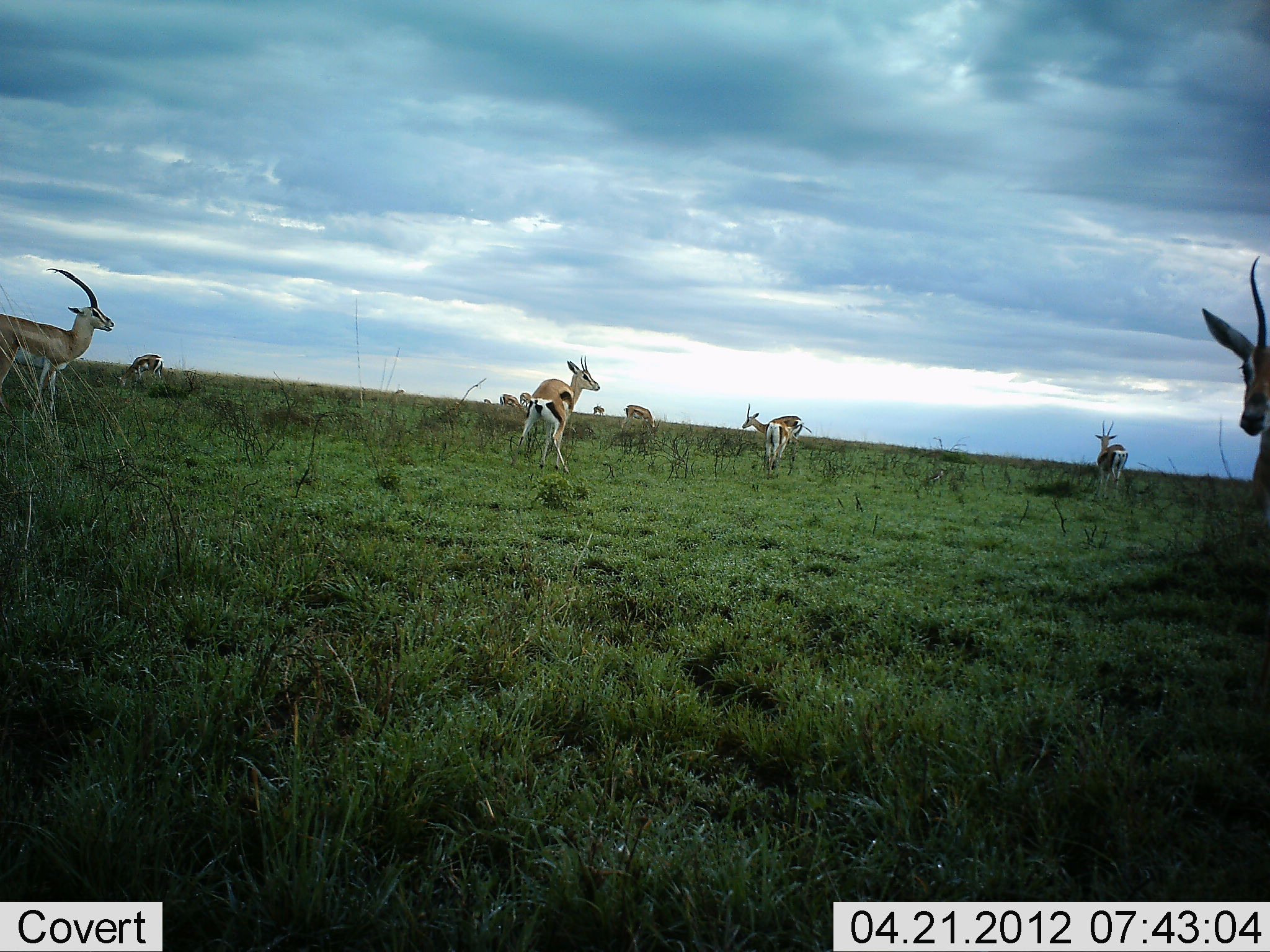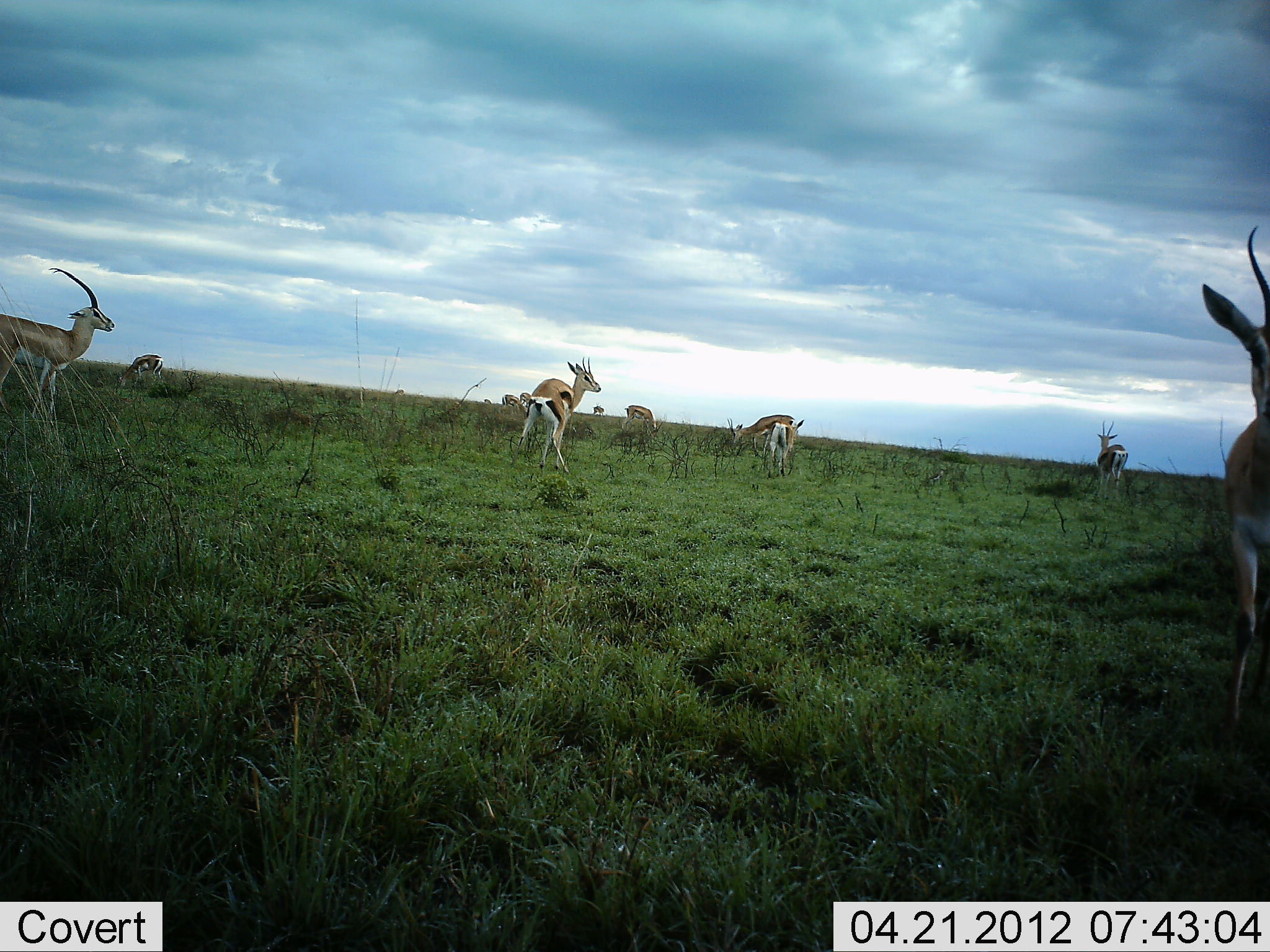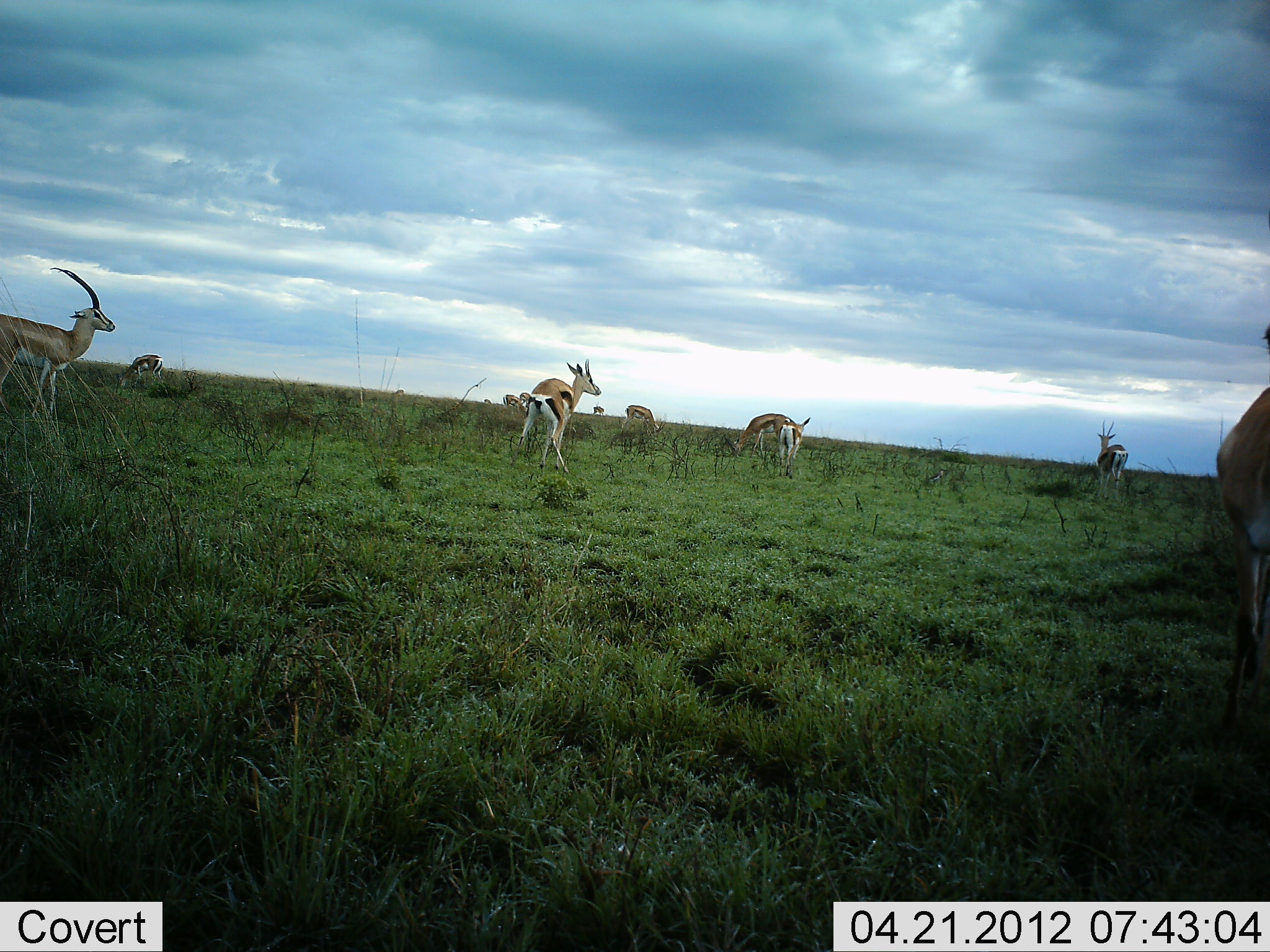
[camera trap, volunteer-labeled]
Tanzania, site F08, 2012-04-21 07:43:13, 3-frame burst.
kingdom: Animalia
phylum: Chordata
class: Mammalia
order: Artiodactyla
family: Bovidae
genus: Eudorcas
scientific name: Eudorcas thomsonii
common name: thomson's gazelle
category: gazellethomsons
Gazellethomsons (thomson's gazelle) (Eudorcas thomsonii), count 9. Behavior (volunteer vote fractions): standing 85%, resting 0%, moving 45%, interacting 5%. Young present (vote fraction): 0%. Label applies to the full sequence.